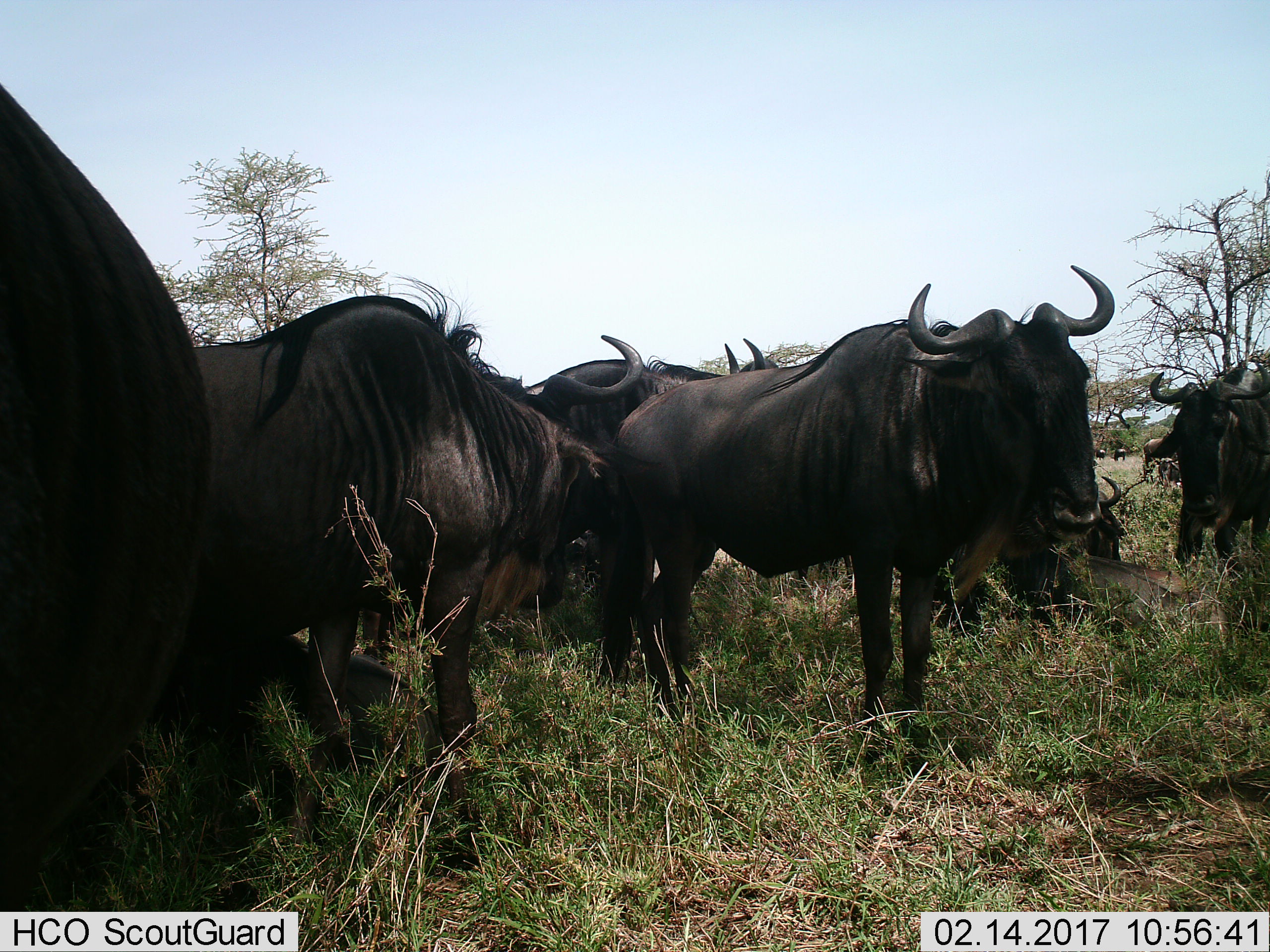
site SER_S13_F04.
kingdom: Animalia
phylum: Chordata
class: Mammalia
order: Artiodactyla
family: Bovidae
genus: Connochaetes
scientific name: Connochaetes taurinus taurinus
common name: blue wildebeest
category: wildebeestblue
Wildebeestblue (blue wildebeest) (Connochaetes taurinus taurinus), count 7. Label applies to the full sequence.